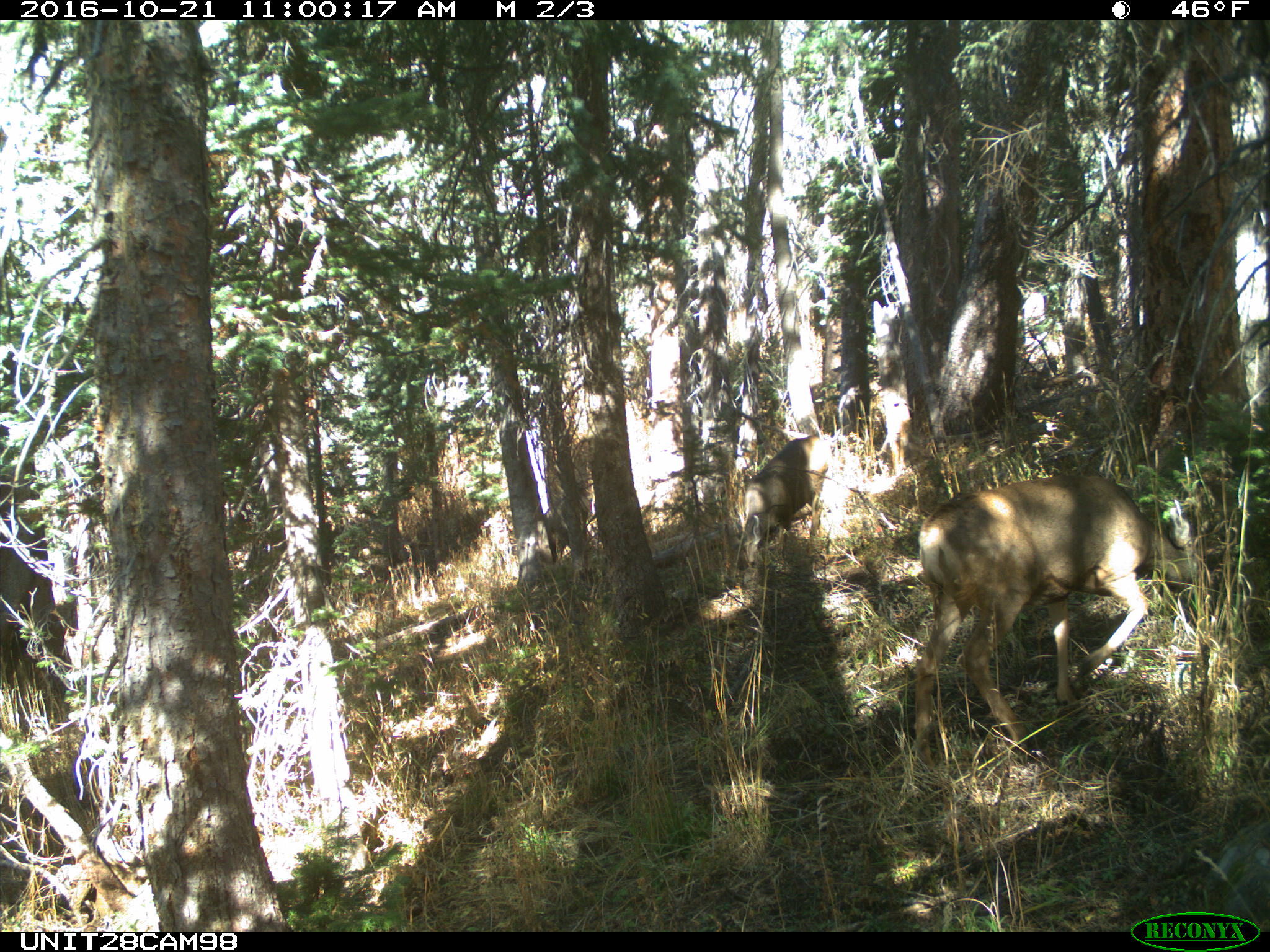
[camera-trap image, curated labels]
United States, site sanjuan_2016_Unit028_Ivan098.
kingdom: Animalia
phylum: Chordata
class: Mammalia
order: Artiodactyla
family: Cervidae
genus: Odocoileus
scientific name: Odocoileus hemionus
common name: mule deer